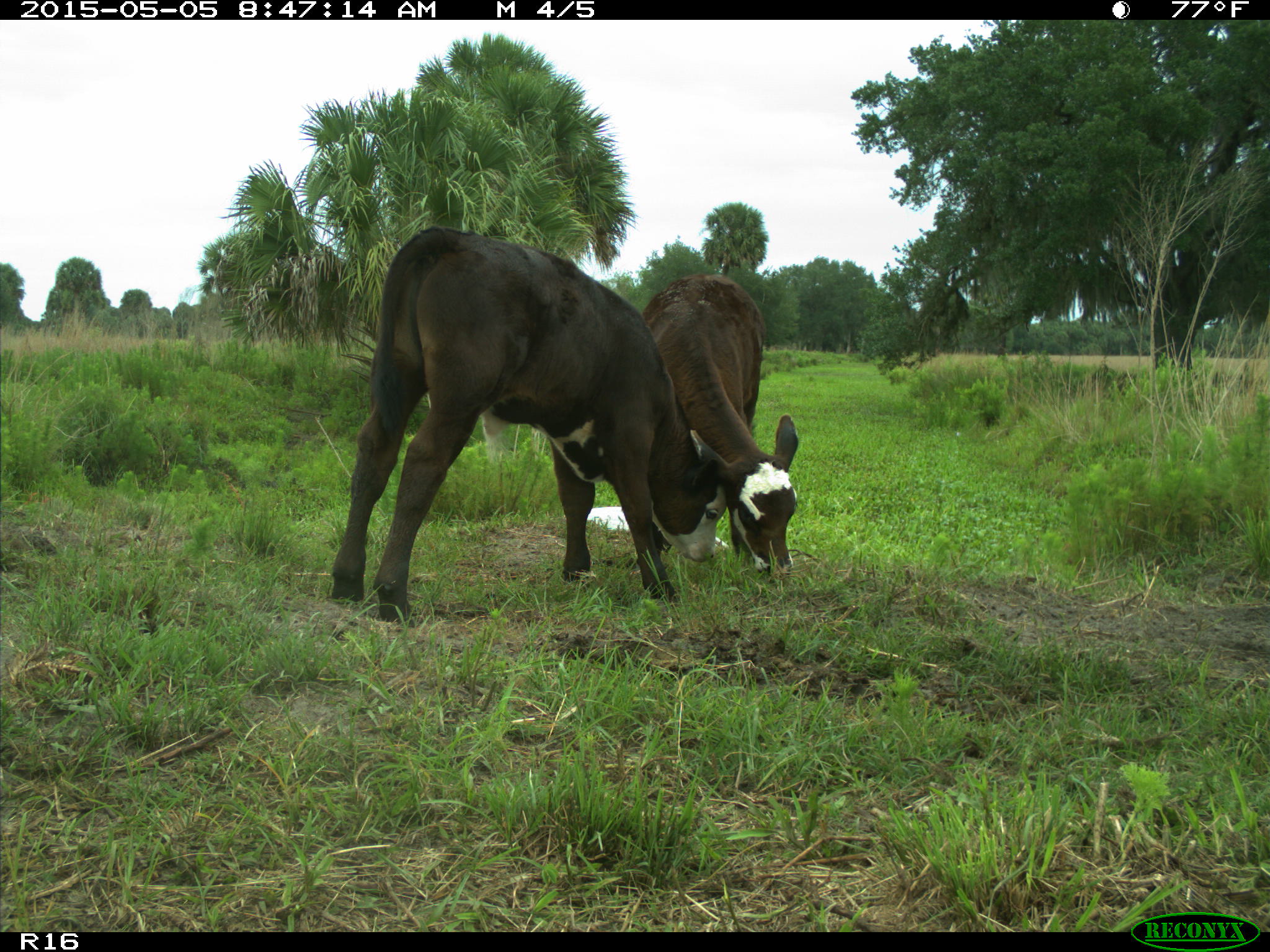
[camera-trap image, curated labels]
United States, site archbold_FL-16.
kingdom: Animalia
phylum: Chordata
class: Mammalia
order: Artiodactyla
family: Bovidae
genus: Bos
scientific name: Bos taurus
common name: domestic cow